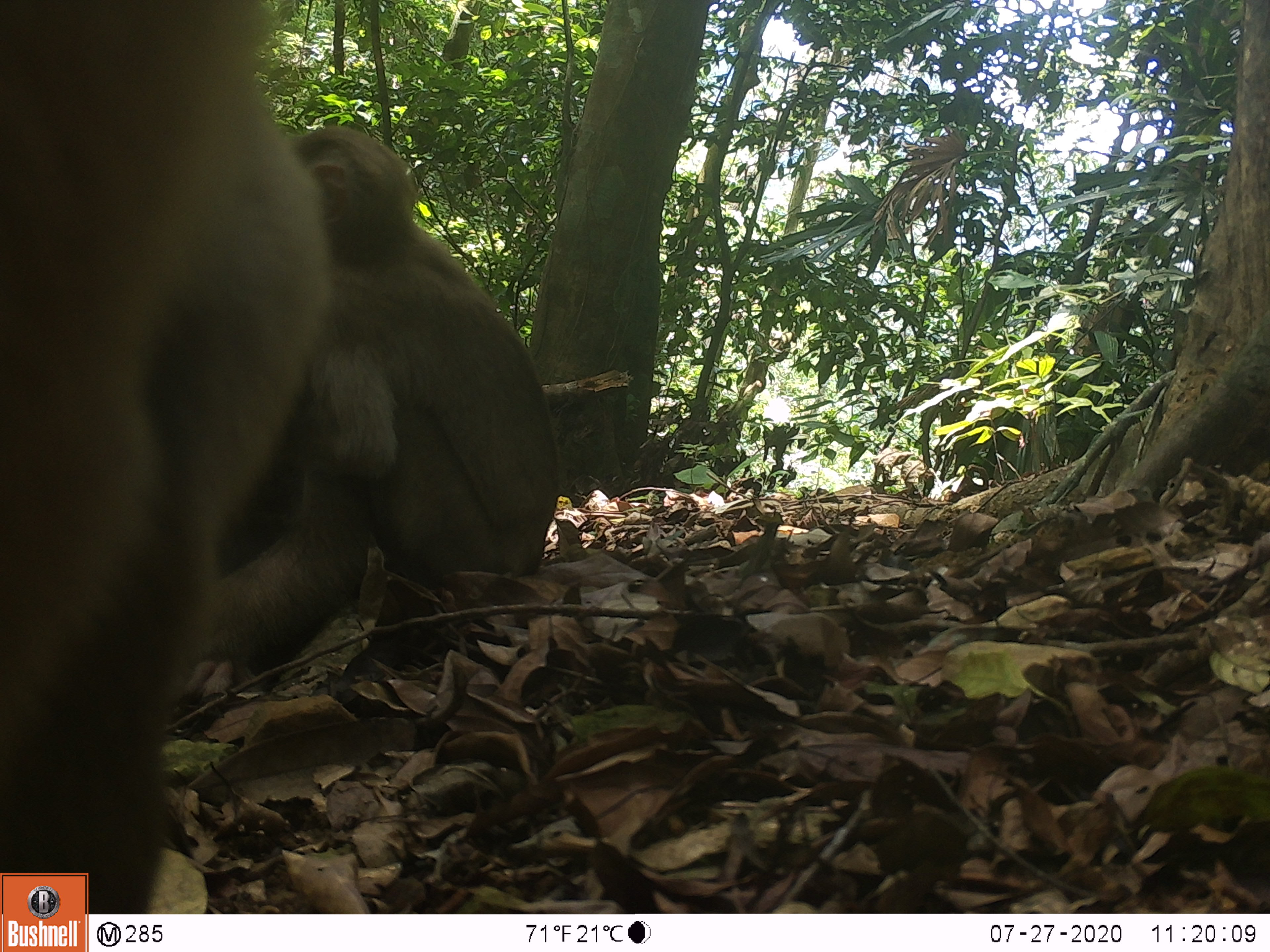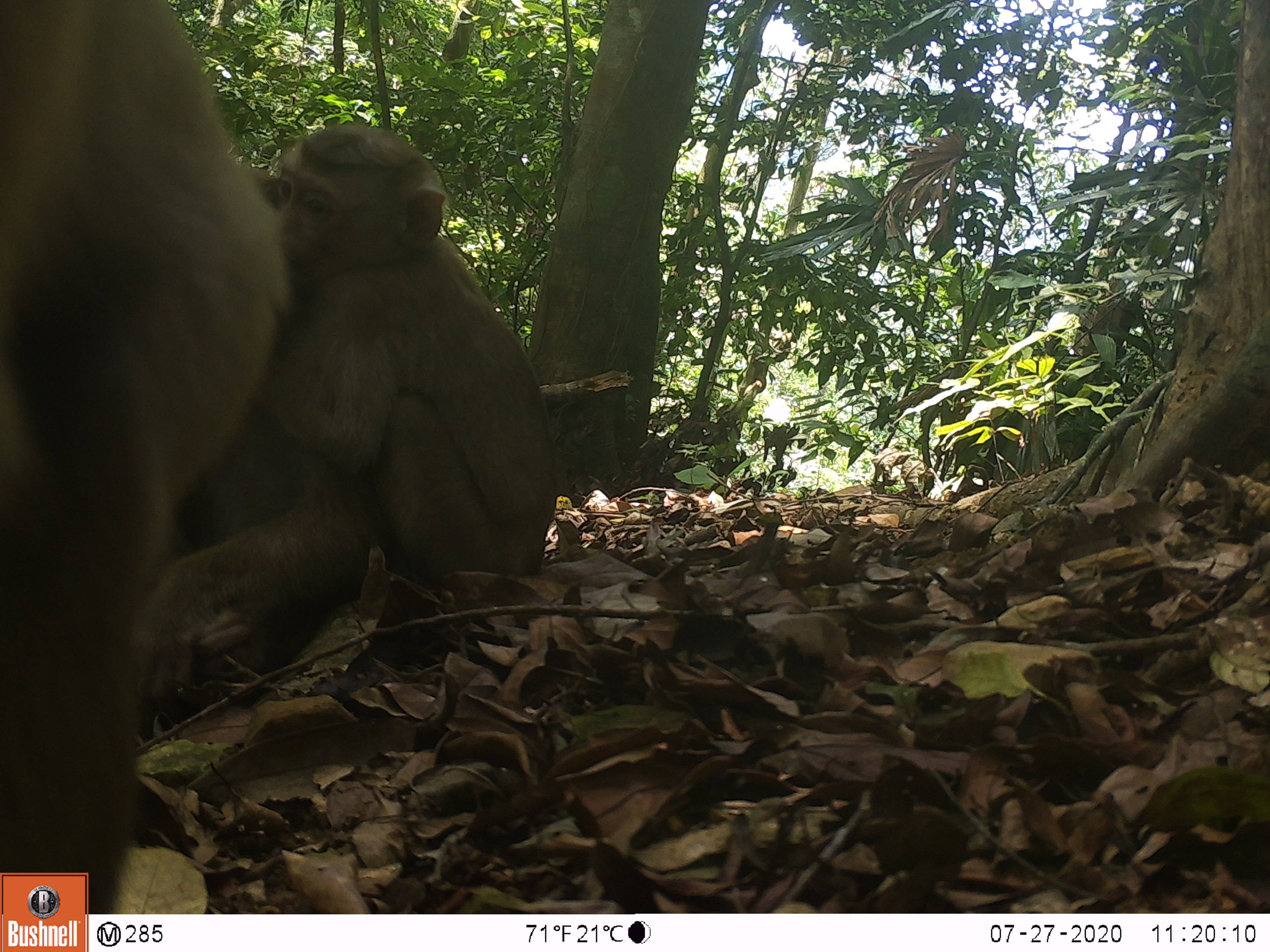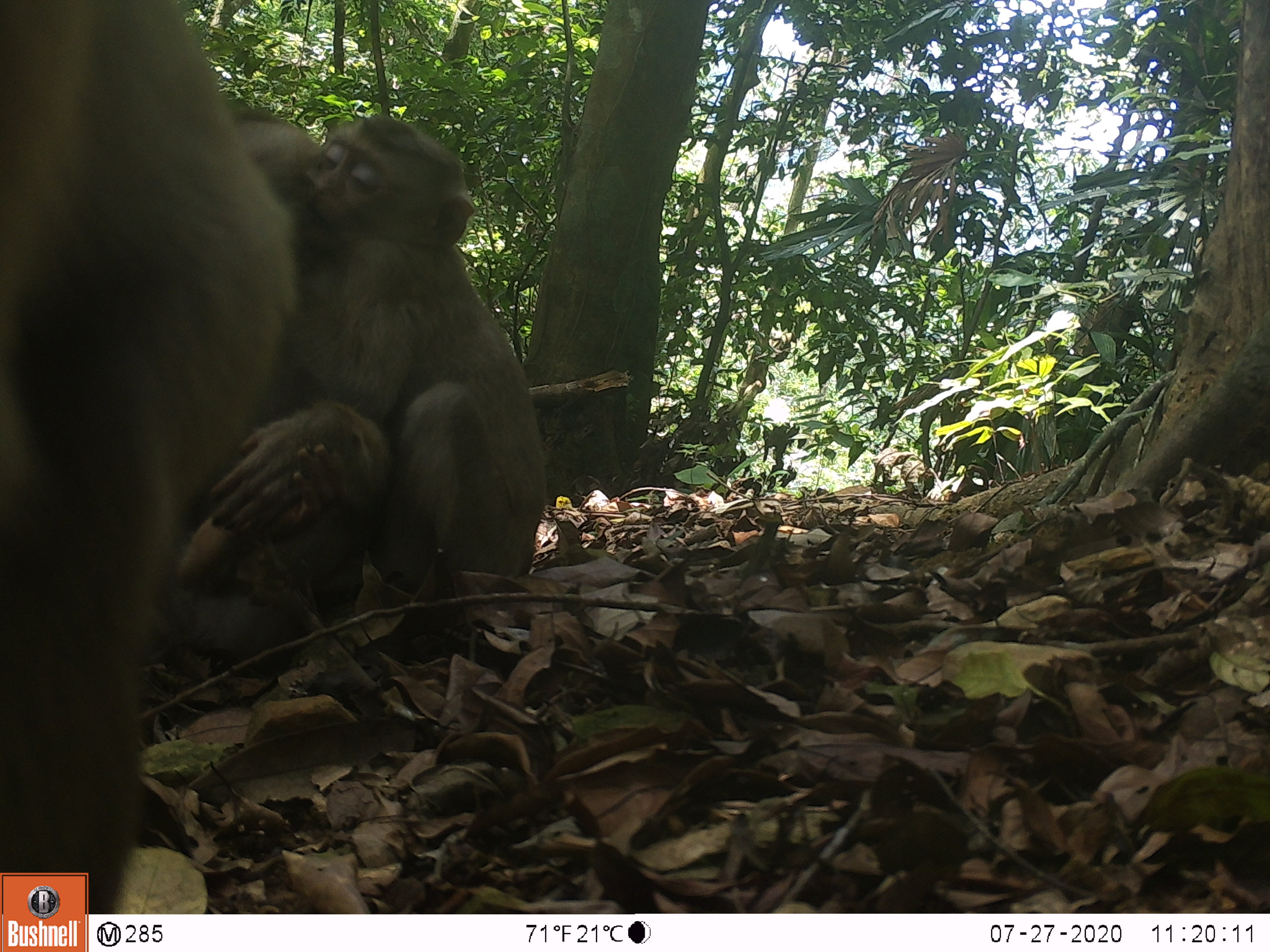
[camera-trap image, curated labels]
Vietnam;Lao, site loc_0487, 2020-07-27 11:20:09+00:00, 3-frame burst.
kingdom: Animalia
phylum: Chordata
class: Mammalia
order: Primates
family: Cercopithecidae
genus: Macaca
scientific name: Macaca nemestrina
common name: pig-tailed macaque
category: pig tailed macaque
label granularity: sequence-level